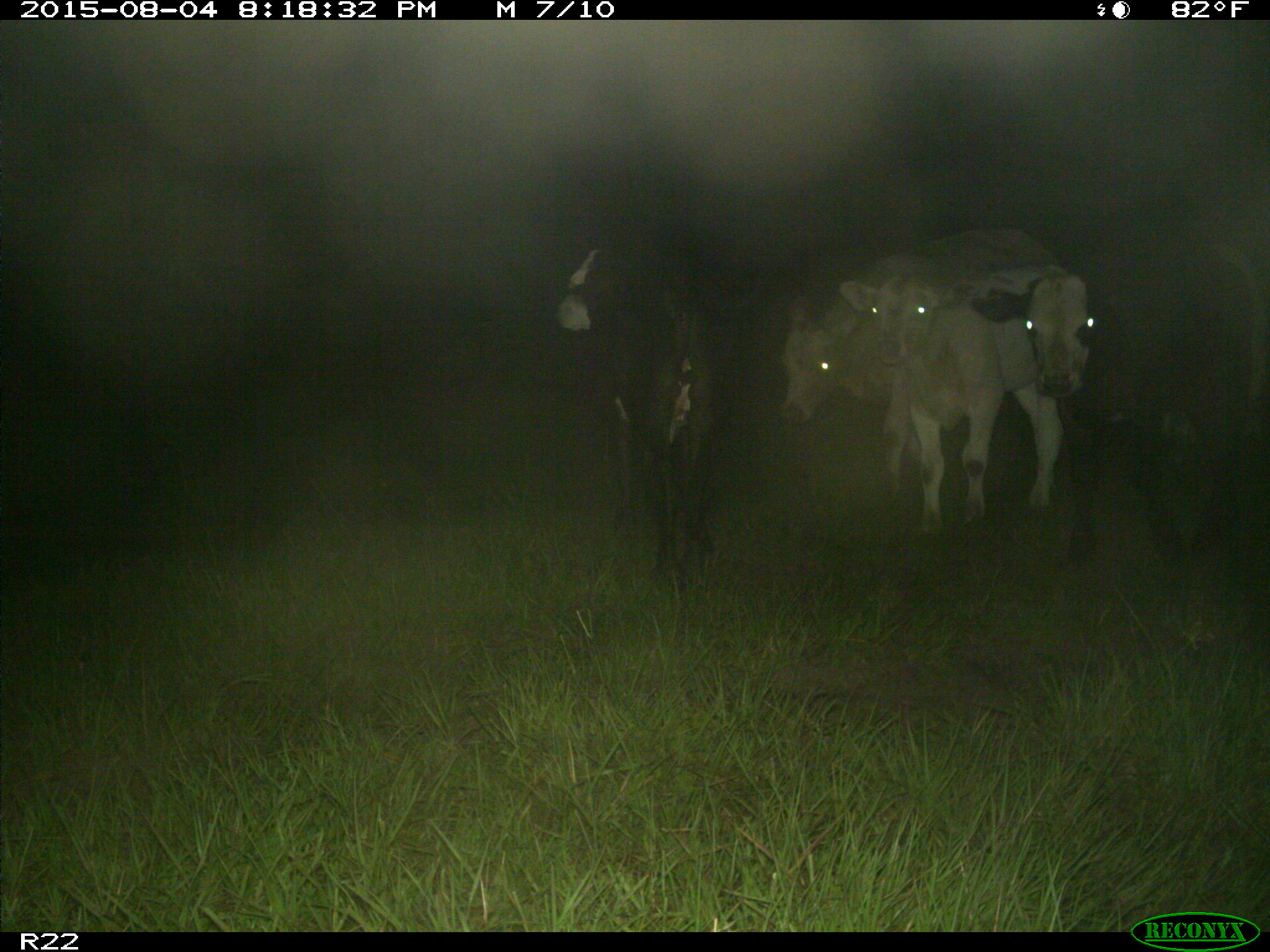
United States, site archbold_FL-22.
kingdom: Animalia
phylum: Chordata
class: Mammalia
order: Artiodactyla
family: Bovidae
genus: Bos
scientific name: Bos taurus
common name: domestic cow